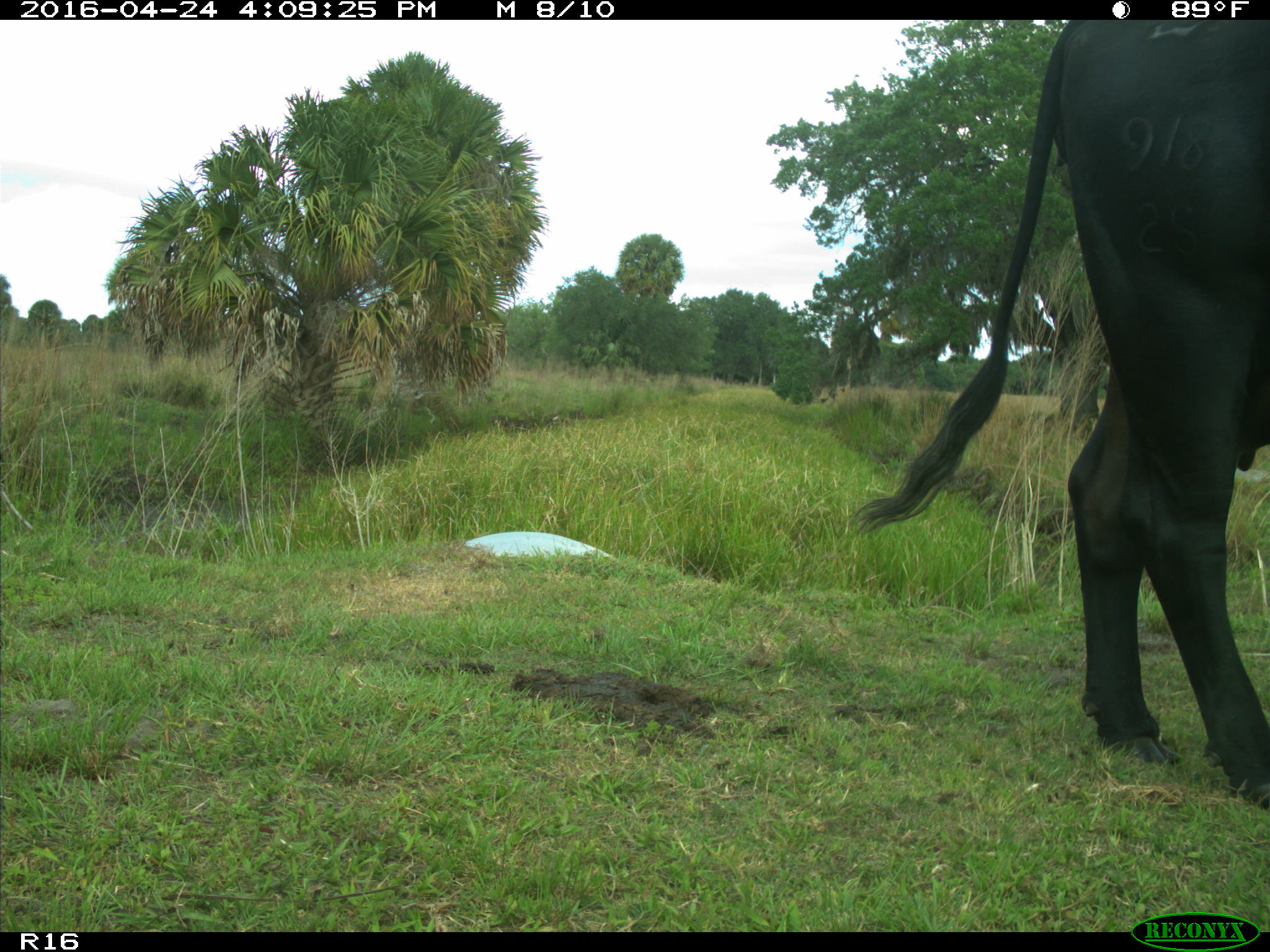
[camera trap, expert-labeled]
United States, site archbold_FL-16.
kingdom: Animalia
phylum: Chordata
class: Mammalia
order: Artiodactyla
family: Bovidae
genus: Bos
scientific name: Bos taurus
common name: domestic cow